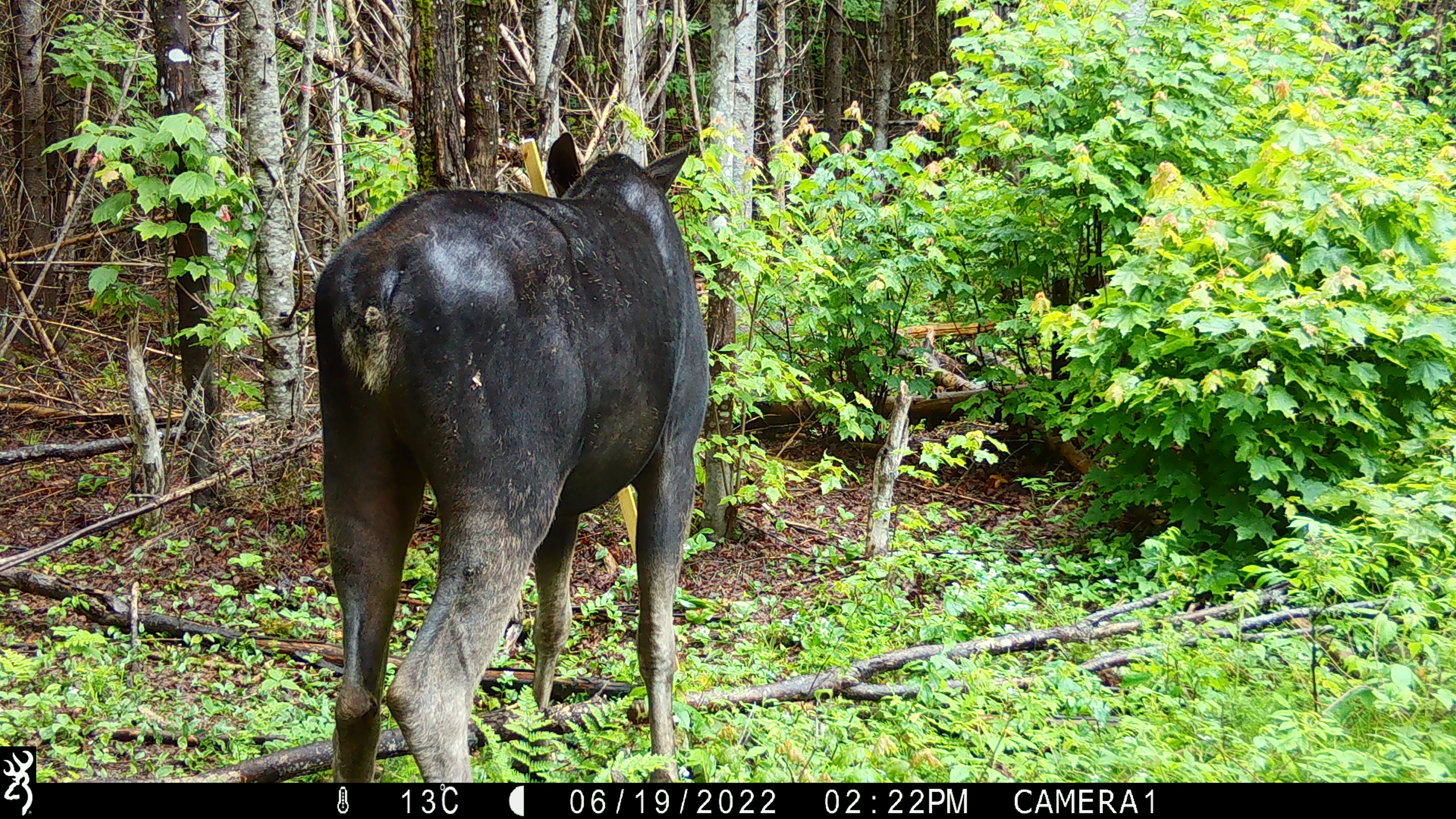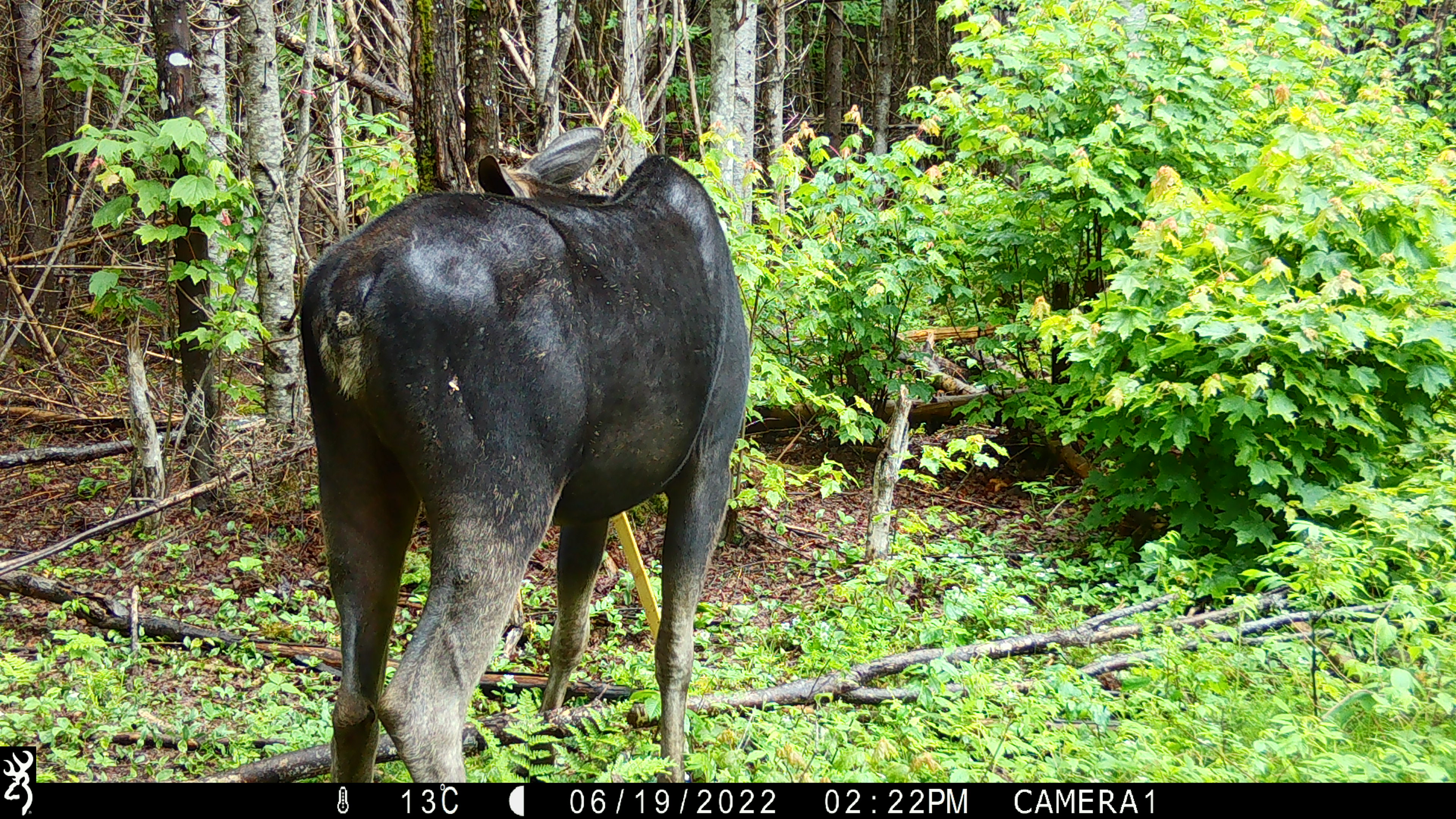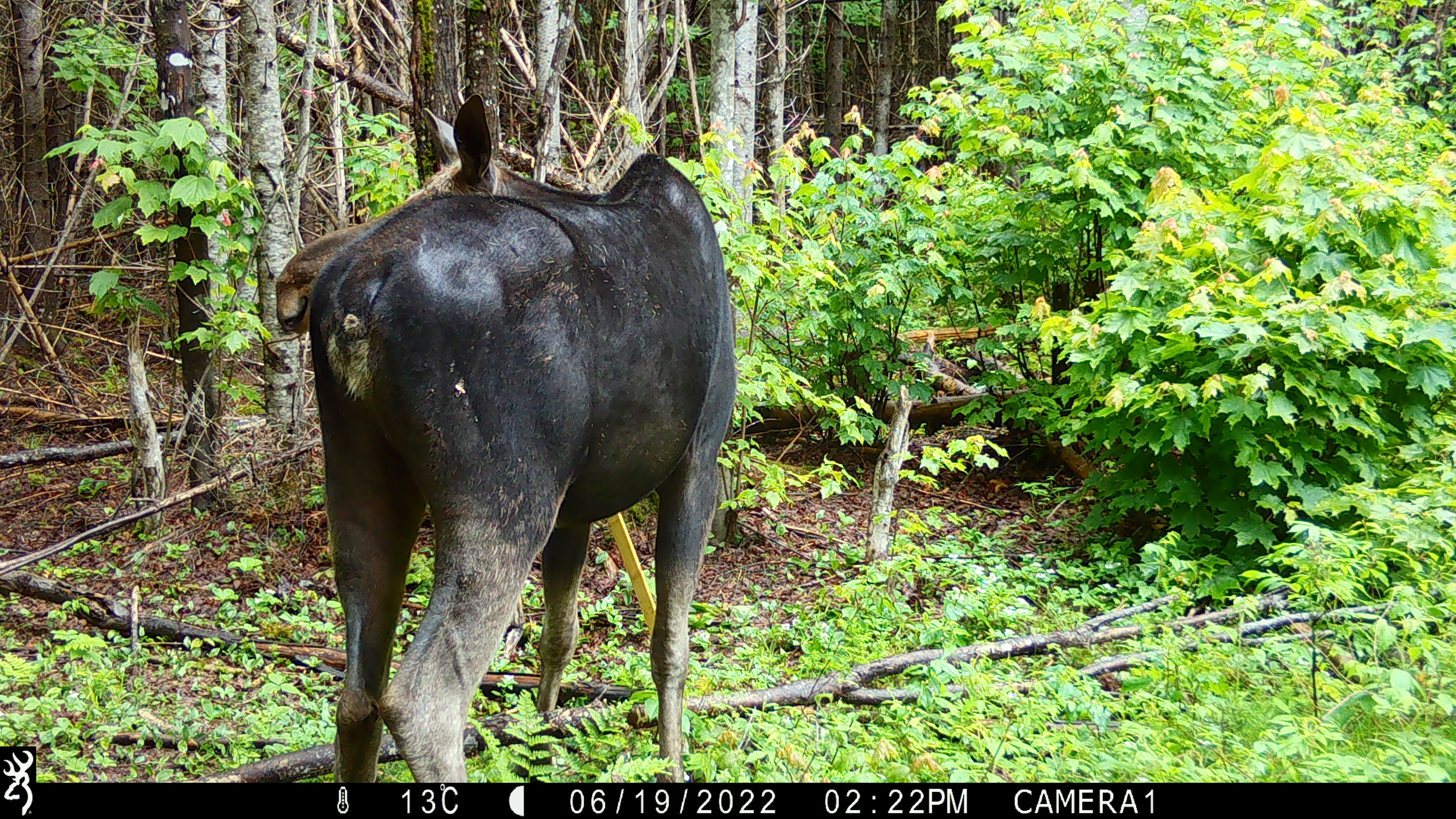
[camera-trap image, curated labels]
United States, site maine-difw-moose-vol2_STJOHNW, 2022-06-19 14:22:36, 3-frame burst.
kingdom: Animalia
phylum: Chordata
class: Mammalia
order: Artiodactyla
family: Cervidae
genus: Alces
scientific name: Alces alces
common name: moose